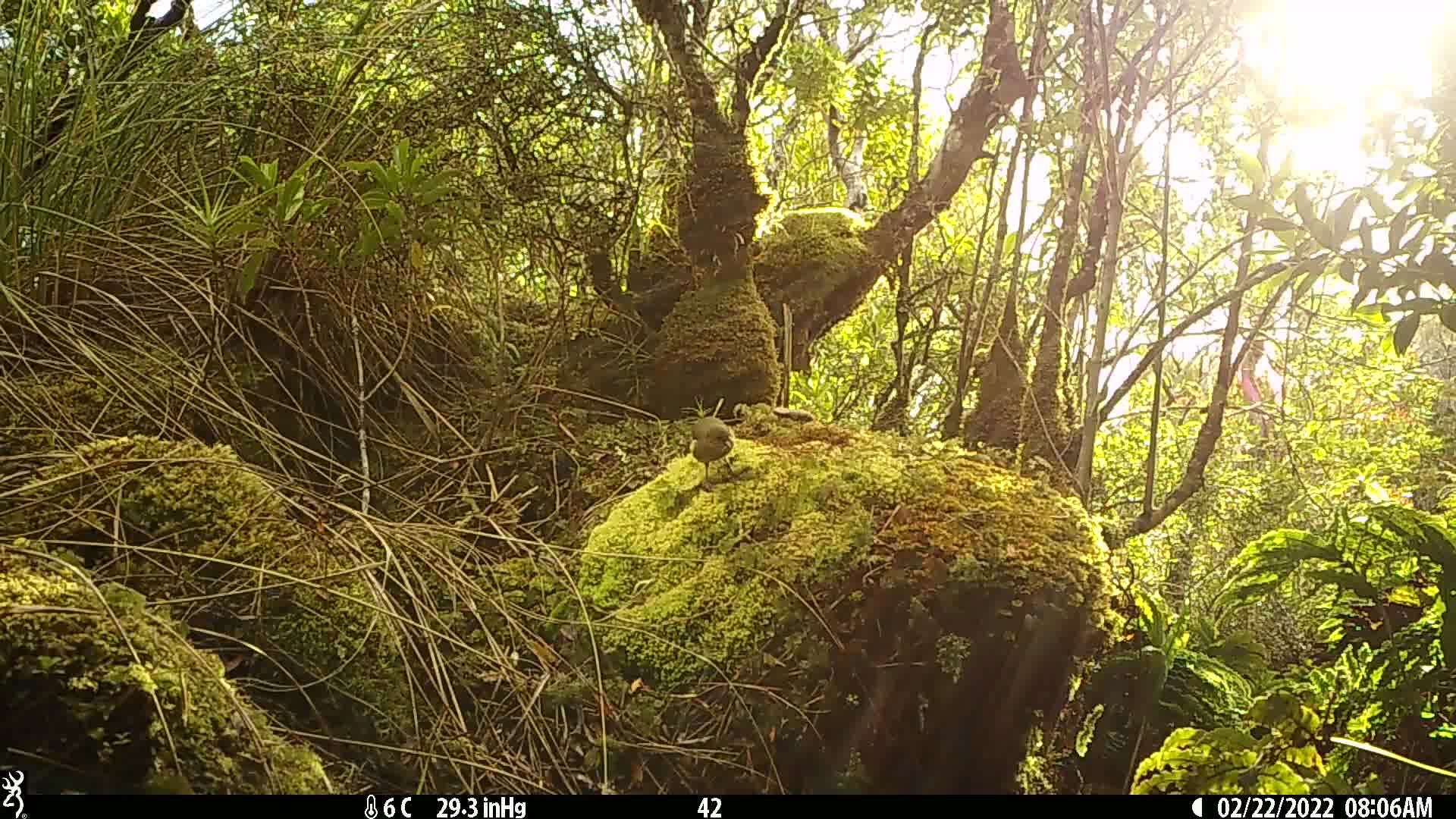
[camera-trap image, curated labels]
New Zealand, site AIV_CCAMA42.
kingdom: Animalia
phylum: Chordata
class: Aves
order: Passeriformes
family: Meliphagidae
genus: Anthornis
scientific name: Anthornis melanura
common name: new zealand bellbird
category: bellbird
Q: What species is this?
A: Bellbird (new zealand bellbird) (Anthornis melanura).